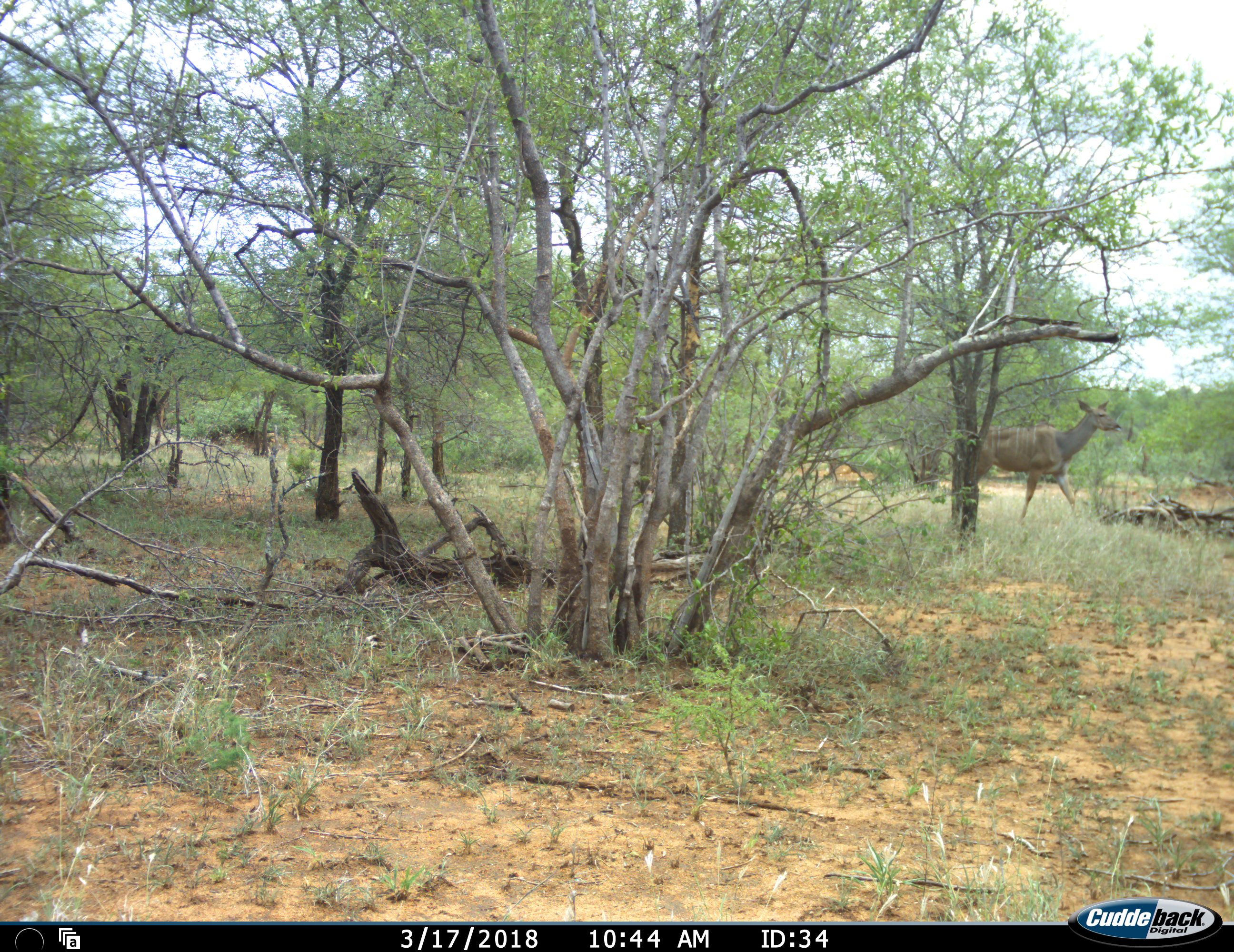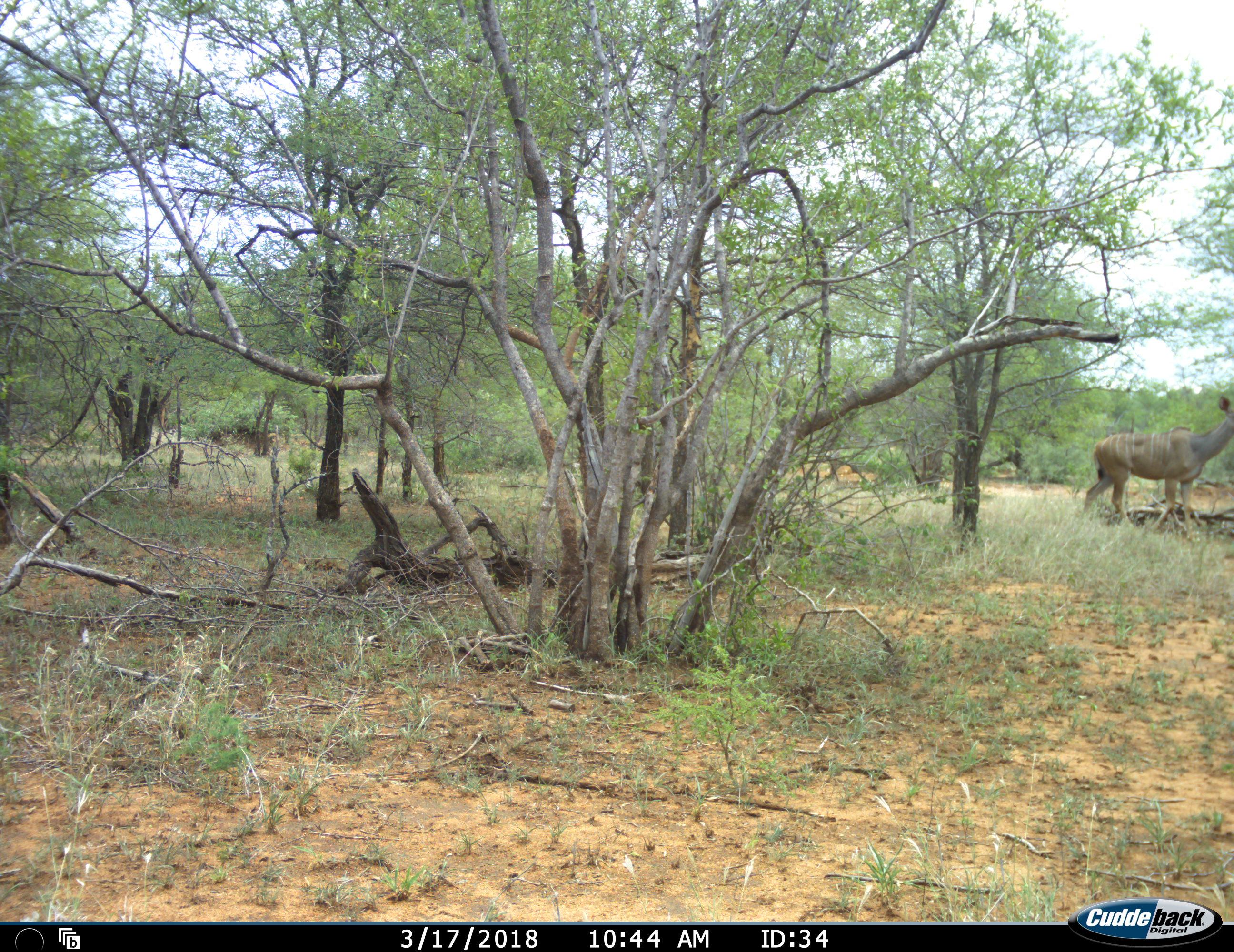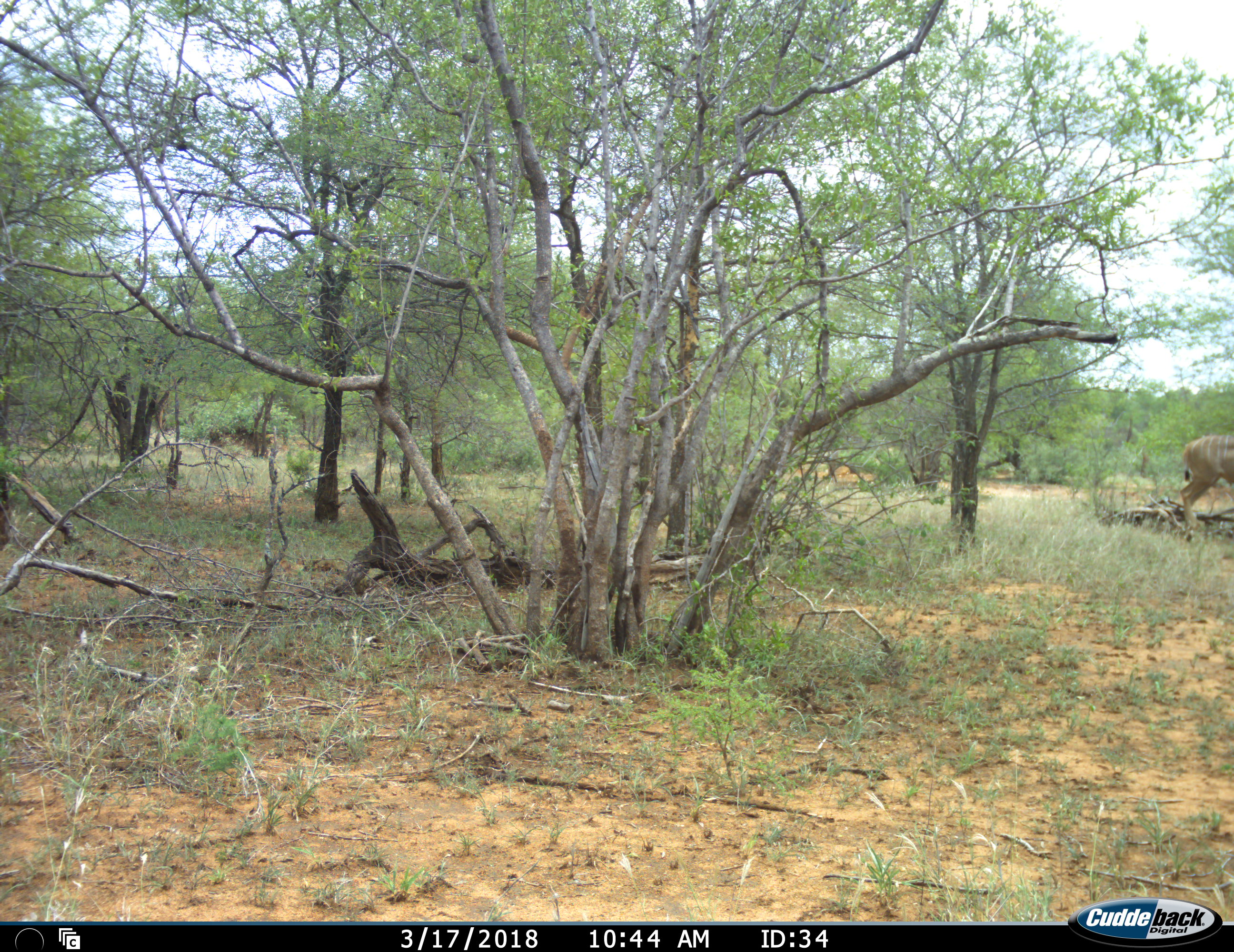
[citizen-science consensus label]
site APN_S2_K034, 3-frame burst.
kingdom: Animalia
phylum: Chordata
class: Mammalia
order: Artiodactyla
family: Bovidae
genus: Tragelaphus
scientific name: Tragelaphus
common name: kudu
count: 1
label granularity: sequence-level